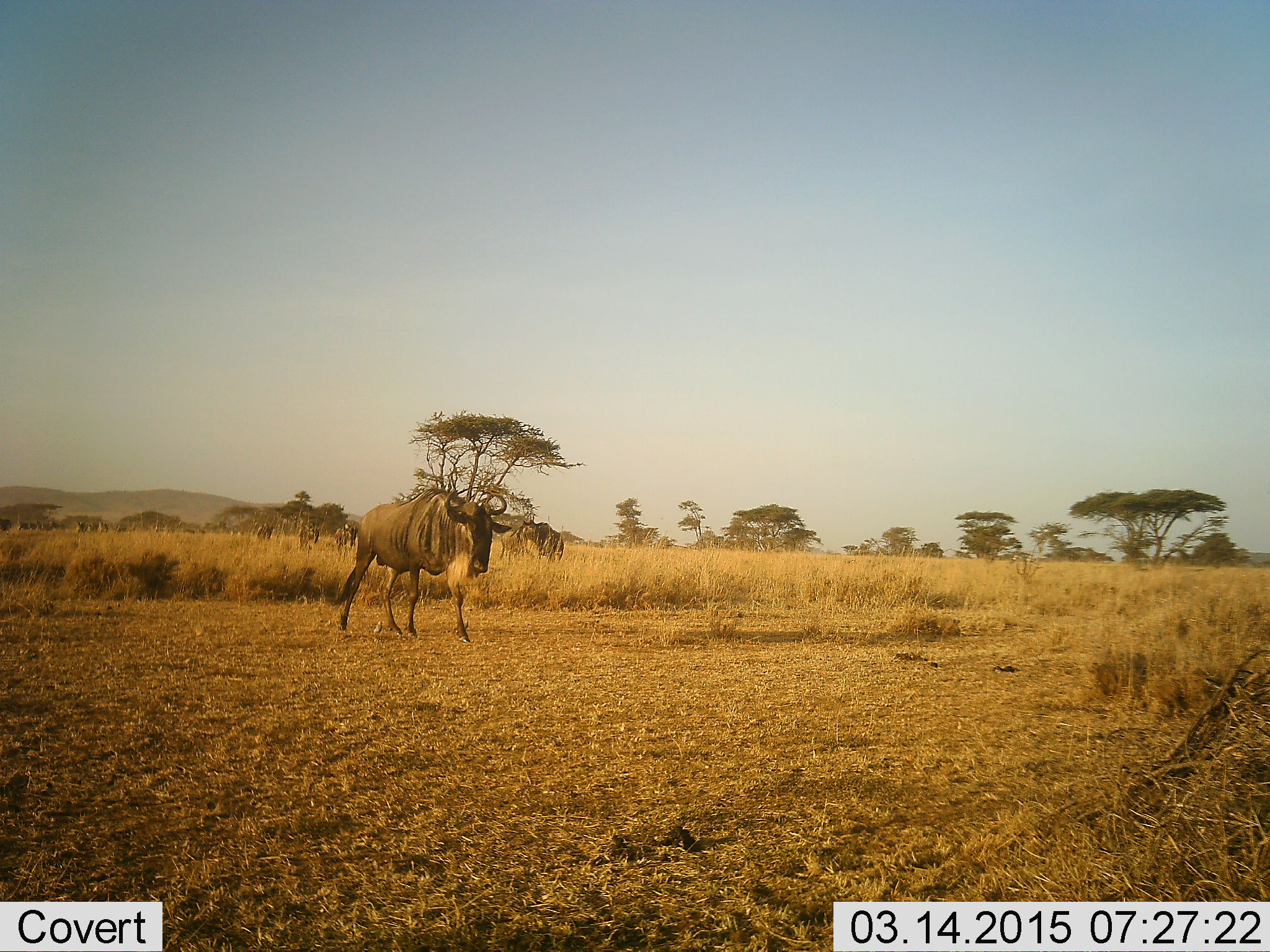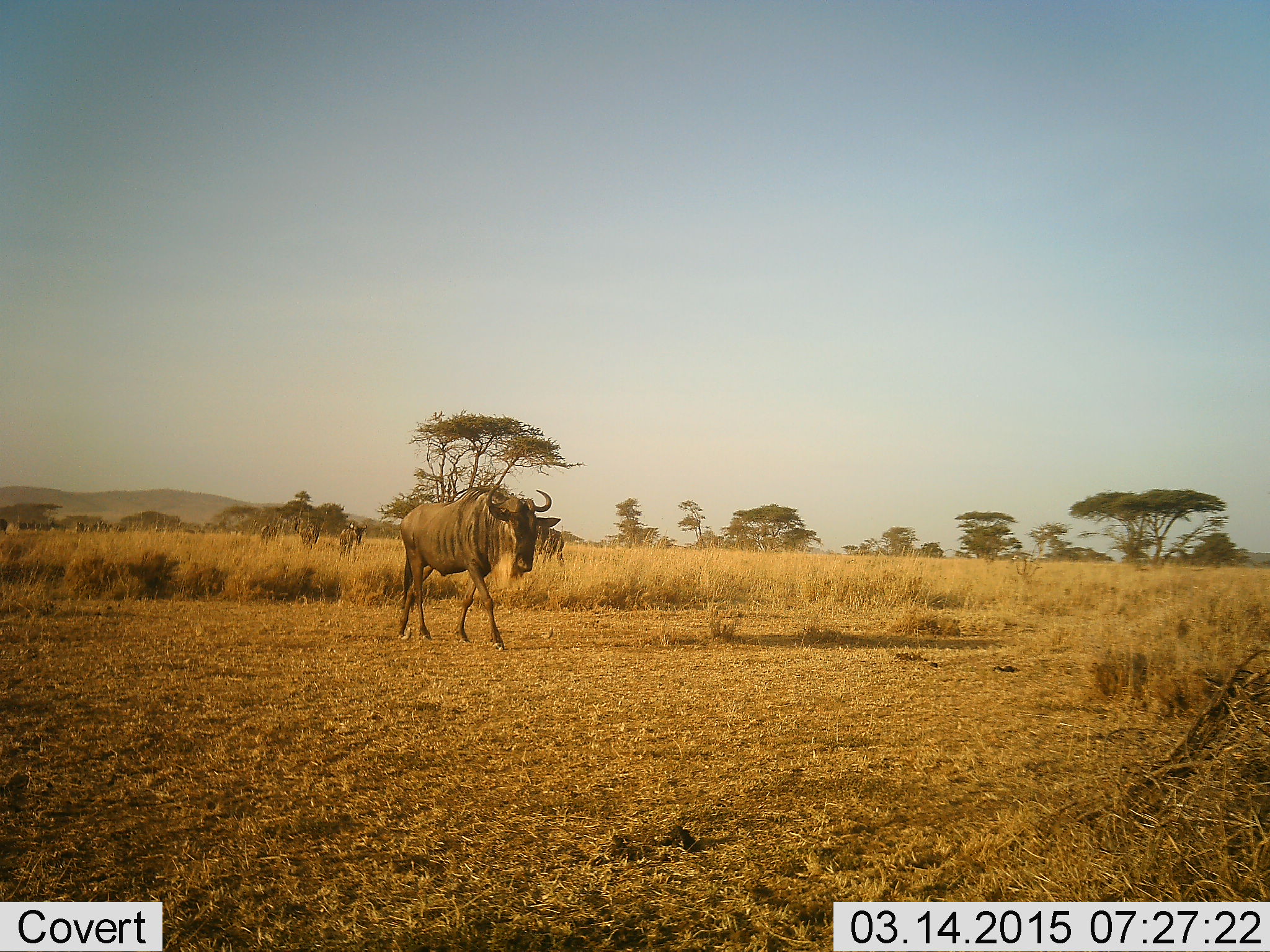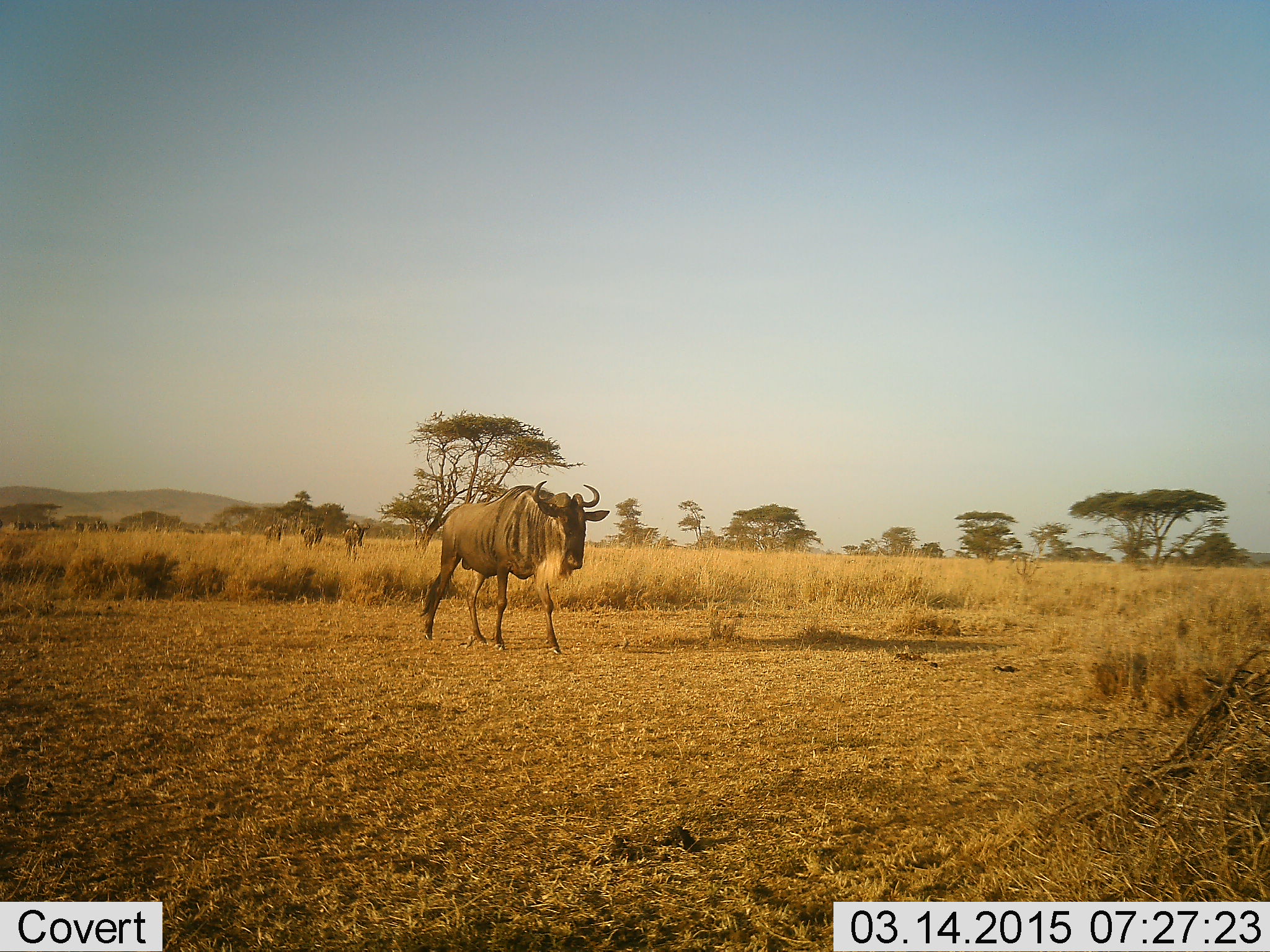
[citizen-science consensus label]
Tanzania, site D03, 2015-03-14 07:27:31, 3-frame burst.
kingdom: Animalia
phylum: Chordata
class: Mammalia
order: Artiodactyla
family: Bovidae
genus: Connochaetes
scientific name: Connochaetes taurinus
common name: blue wildebeest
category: wildebeest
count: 5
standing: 10%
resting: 0%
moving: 100%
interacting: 0%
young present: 0%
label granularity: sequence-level